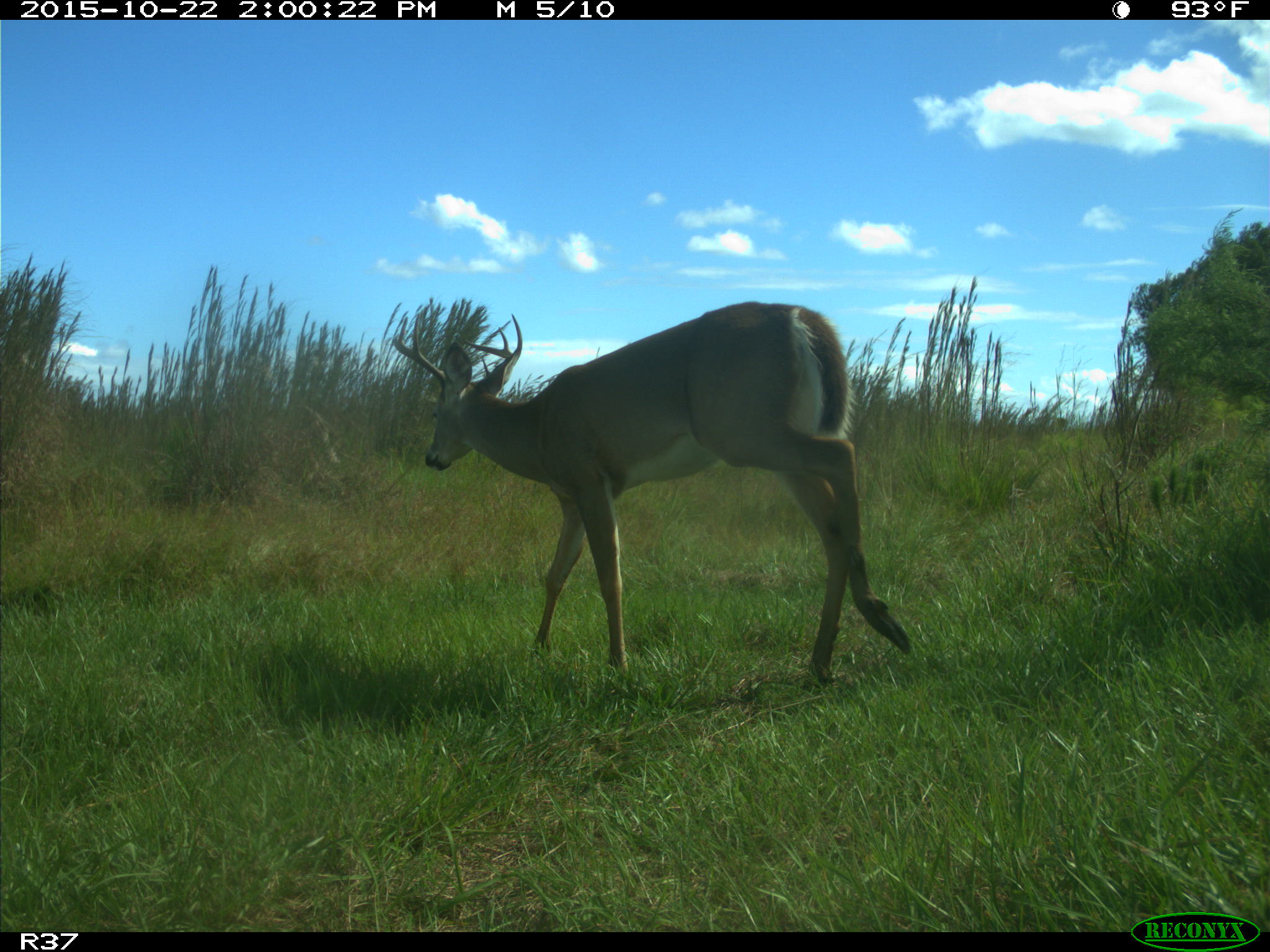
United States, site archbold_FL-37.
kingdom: Animalia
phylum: Chordata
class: Mammalia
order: Artiodactyla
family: Cervidae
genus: Odocoileus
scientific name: Odocoileus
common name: deer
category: unidentified deer